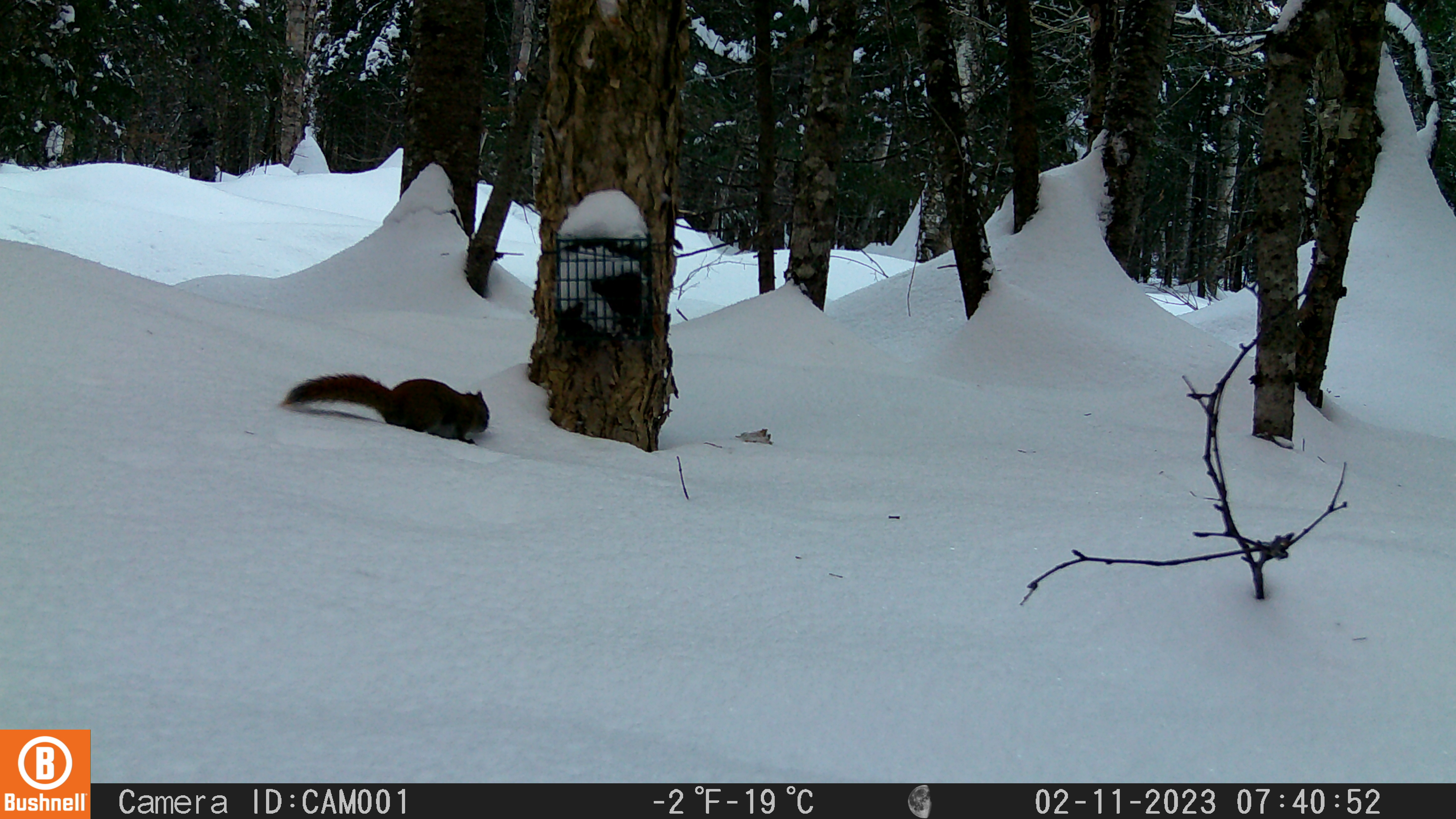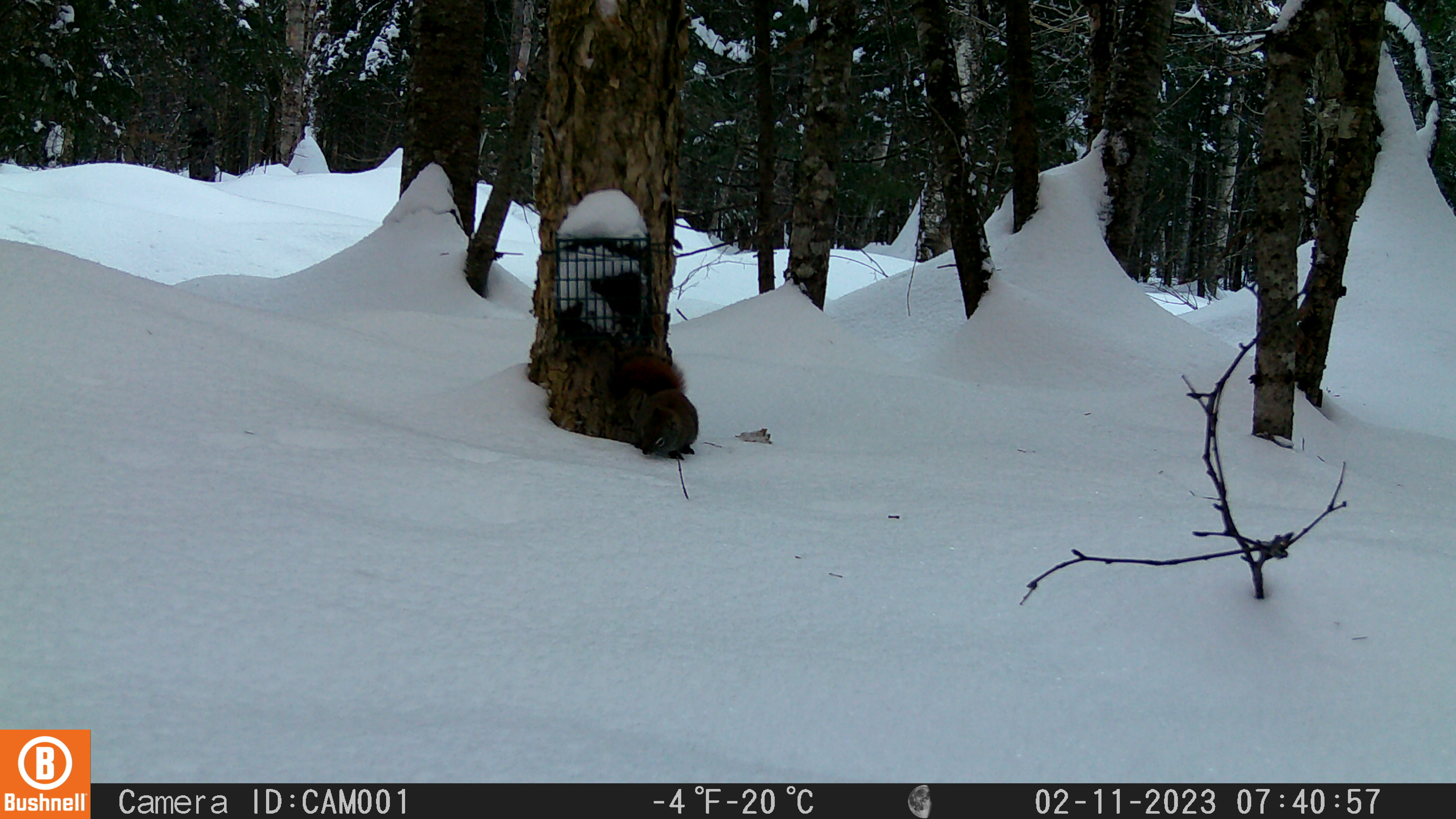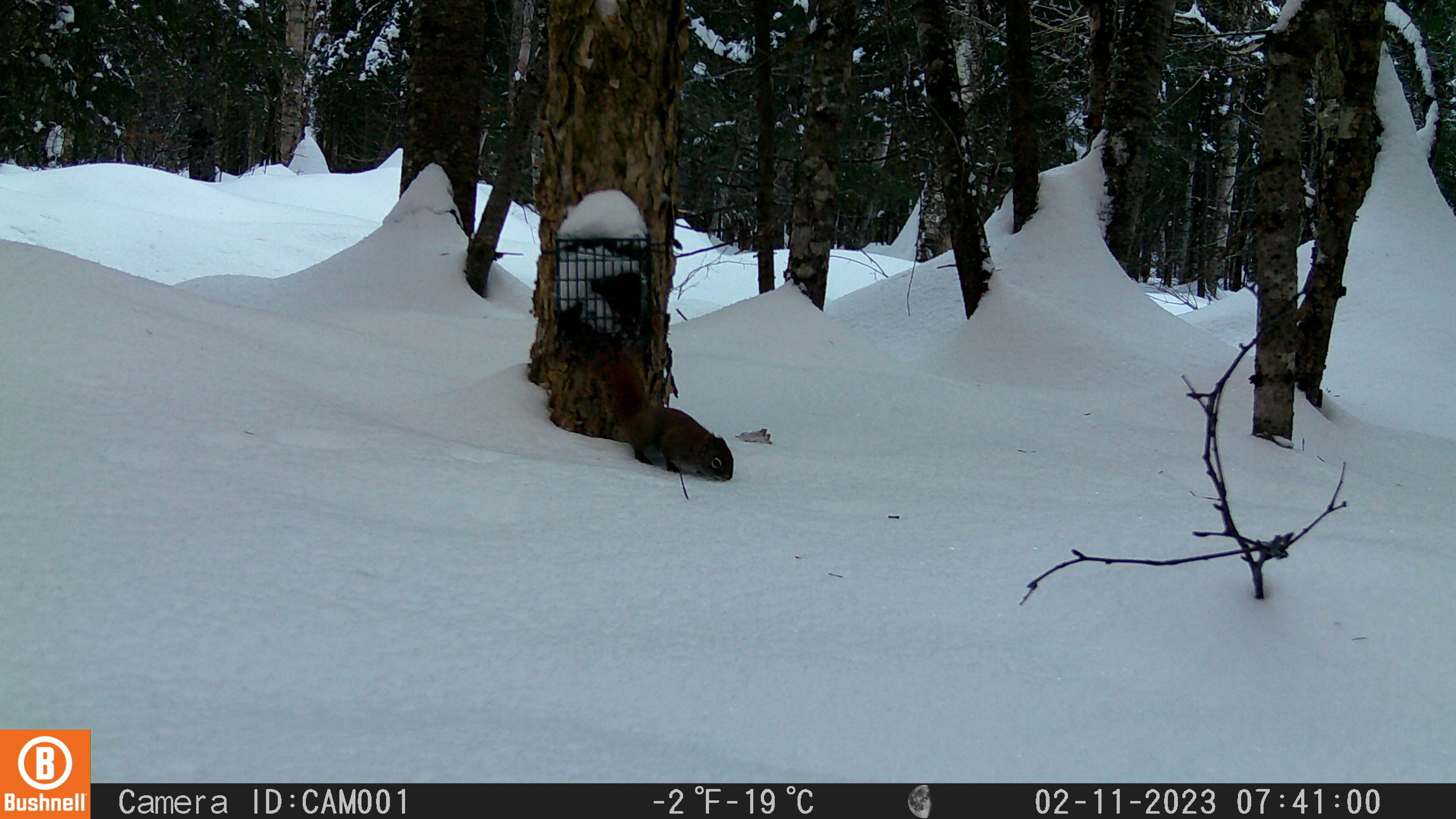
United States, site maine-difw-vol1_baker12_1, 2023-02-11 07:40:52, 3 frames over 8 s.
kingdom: Animalia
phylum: Chordata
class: Mammalia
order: Rodentia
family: Sciuridae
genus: Tamiasciurus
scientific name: Tamiasciurus hudsonicus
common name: red squirrel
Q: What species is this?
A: Red squirrel (Tamiasciurus hudsonicus).